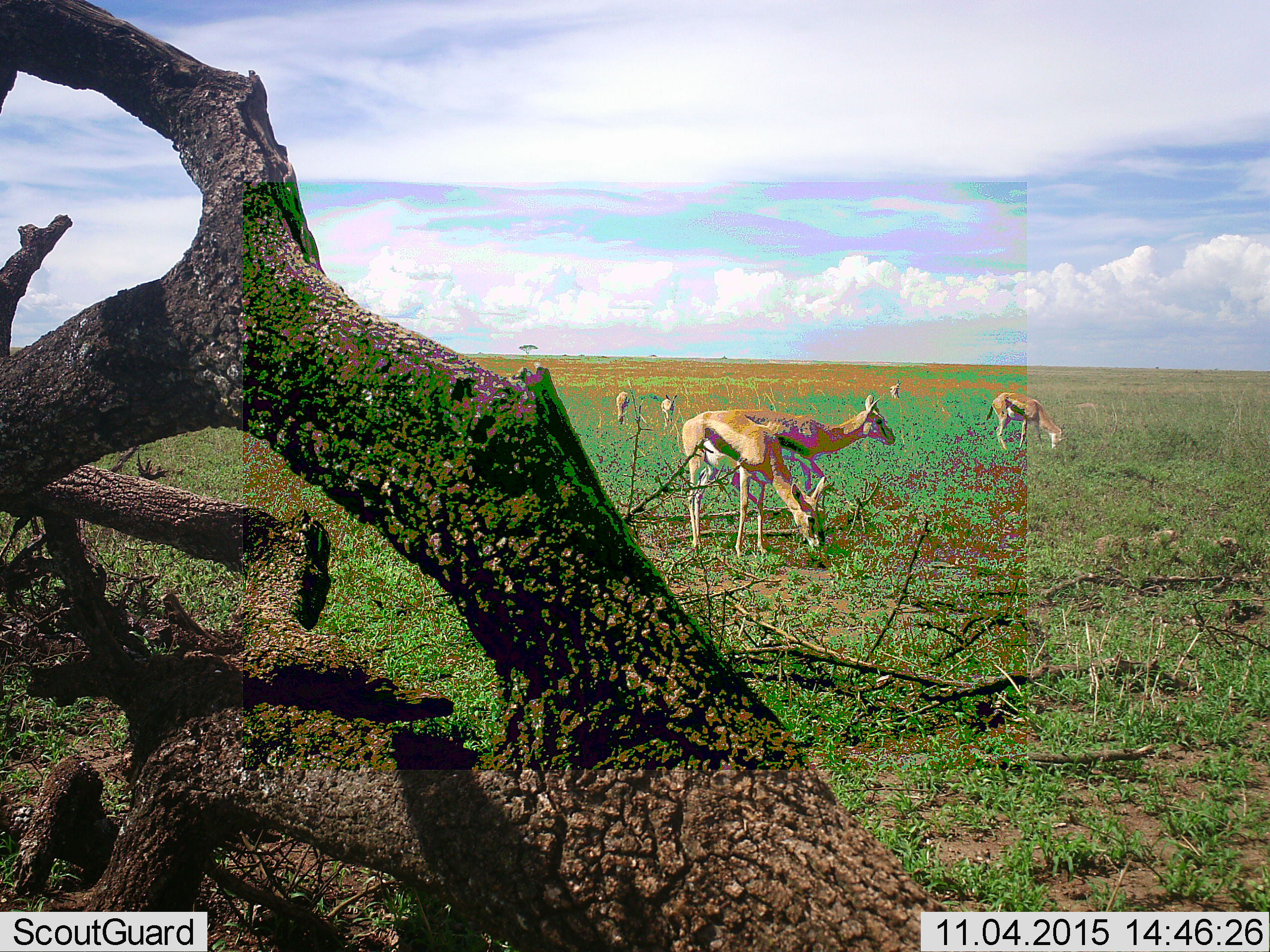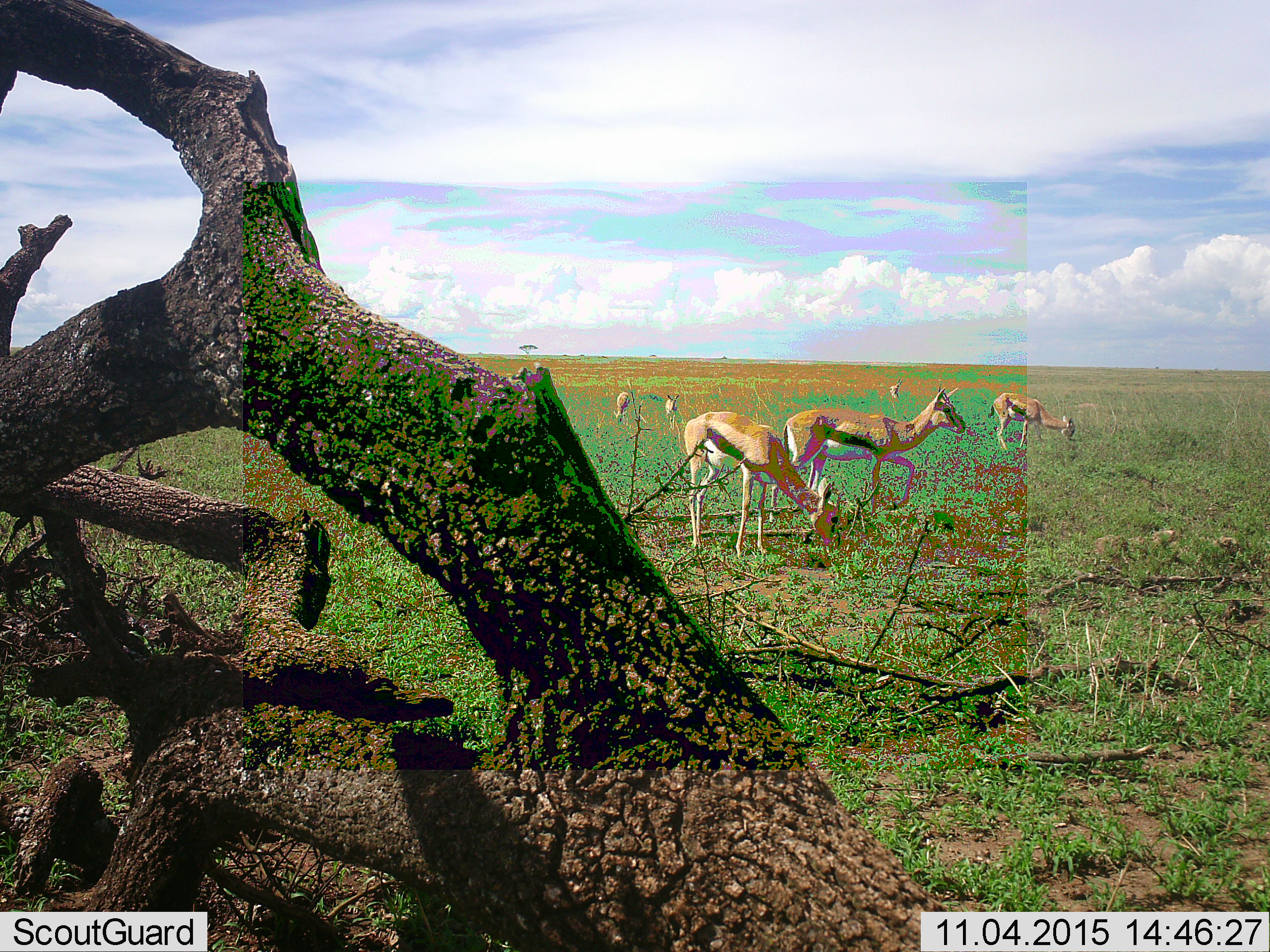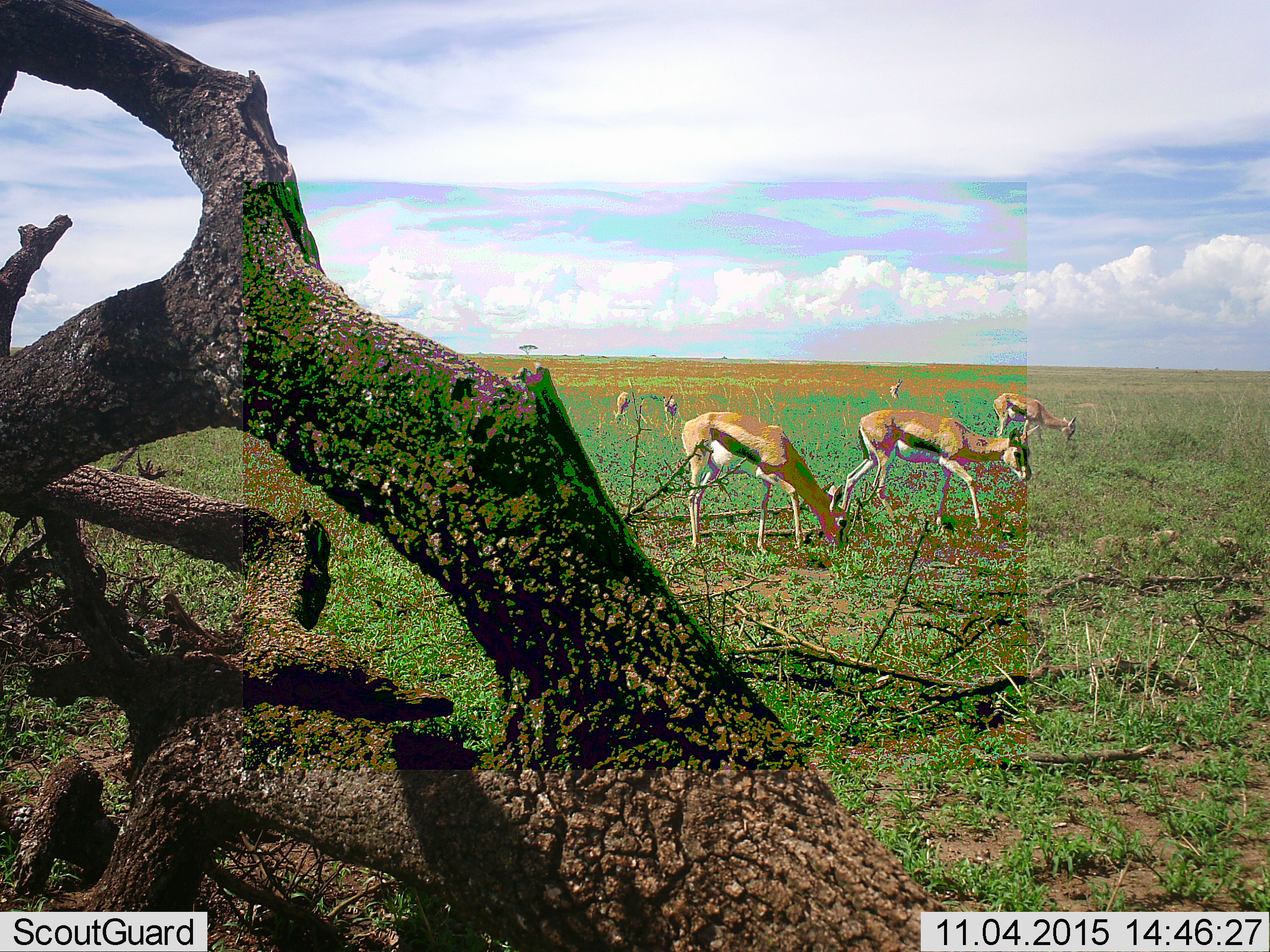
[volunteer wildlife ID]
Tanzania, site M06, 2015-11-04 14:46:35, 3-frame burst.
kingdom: Animalia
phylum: Chordata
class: Mammalia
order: Artiodactyla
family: Bovidae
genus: Eudorcas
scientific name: Eudorcas thomsonii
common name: thomson's gazelle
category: gazellethomsons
Gazellethomsons (thomson's gazelle) (Eudorcas thomsonii), count 6. Behavior (volunteer vote fractions): standing 62%, resting 0%, moving 62%, interacting 0%. Young present (vote fraction): 12%. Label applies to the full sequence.